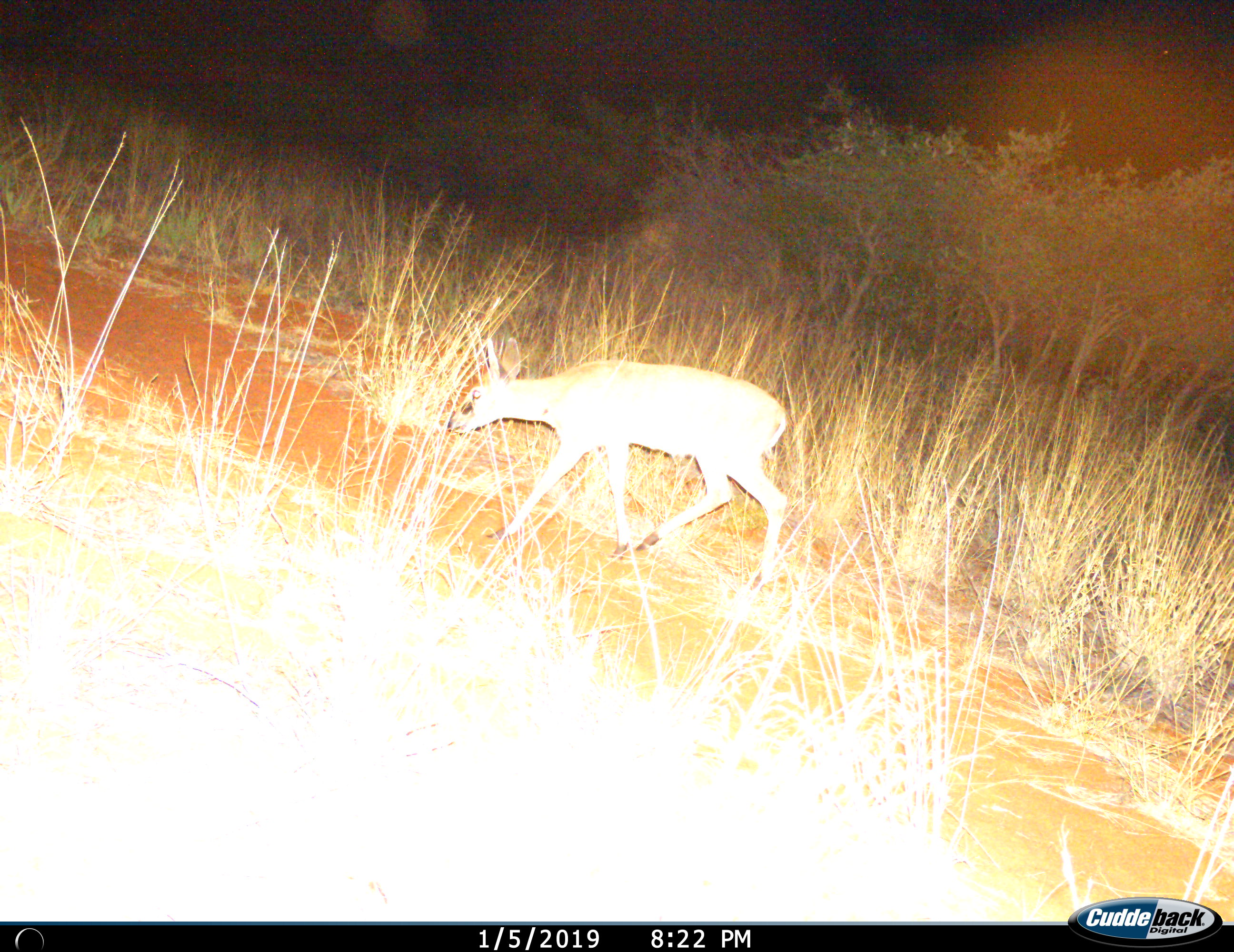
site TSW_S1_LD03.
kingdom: Animalia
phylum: Chordata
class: Mammalia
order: Artiodactyla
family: Bovidae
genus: Sylvicapra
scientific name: Sylvicapra grimmia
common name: common duiker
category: duikercommongrey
Duikercommongrey (common duiker) (Sylvicapra grimmia), count 1. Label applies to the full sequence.